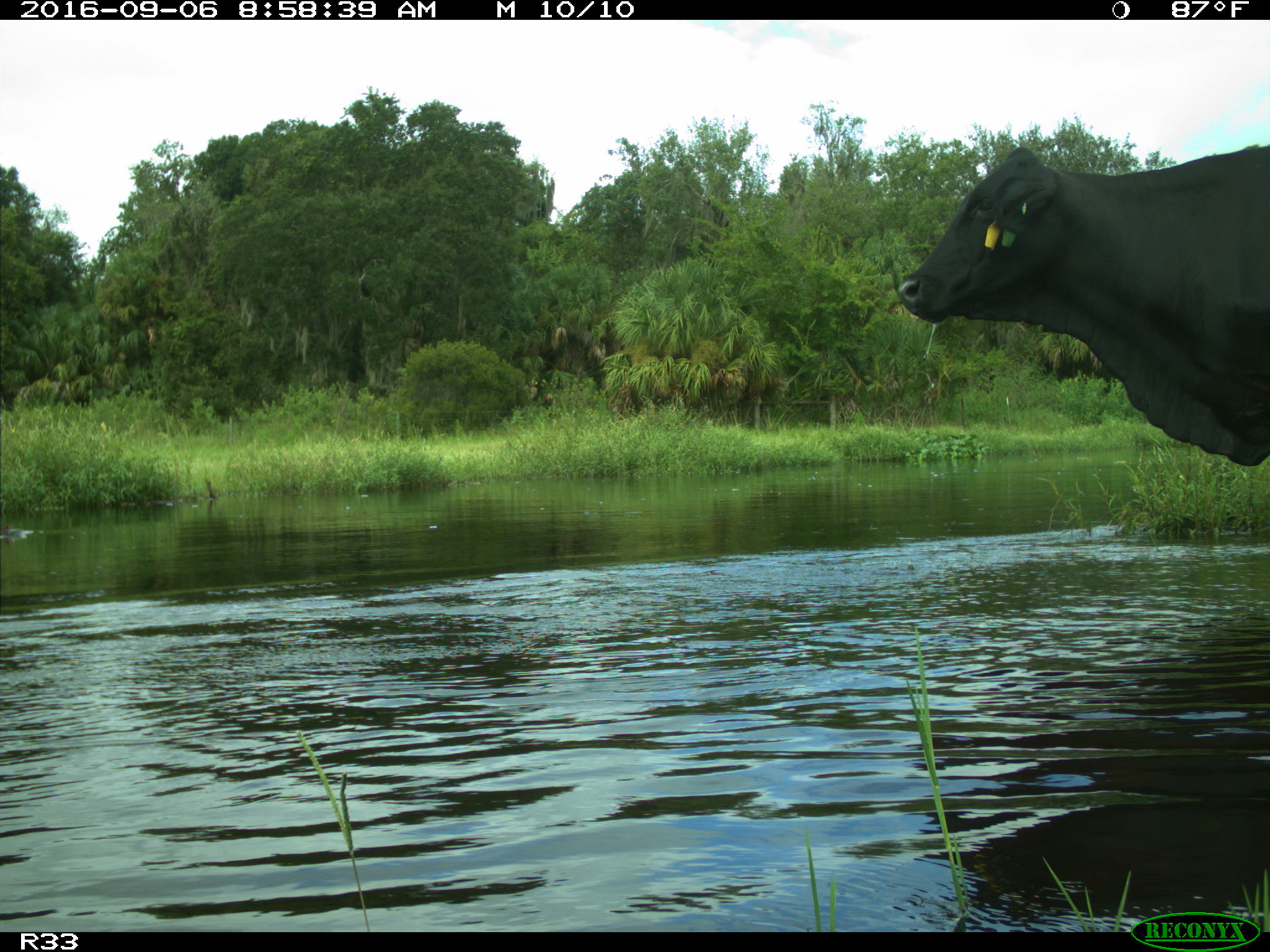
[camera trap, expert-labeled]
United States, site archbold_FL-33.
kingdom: Animalia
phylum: Chordata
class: Mammalia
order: Artiodactyla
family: Bovidae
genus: Bos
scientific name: Bos taurus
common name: domestic cow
Bos taurus (domestic cow).